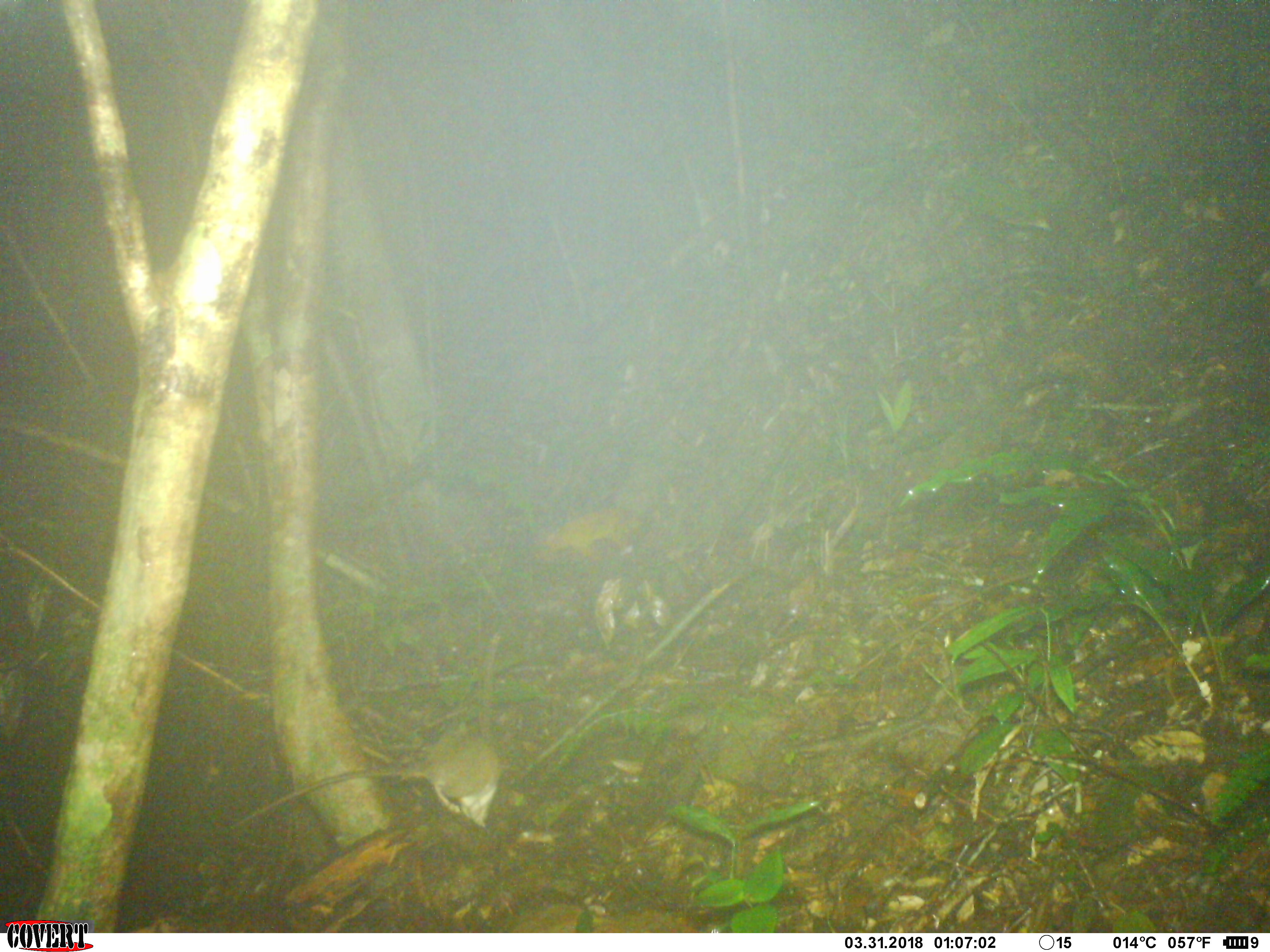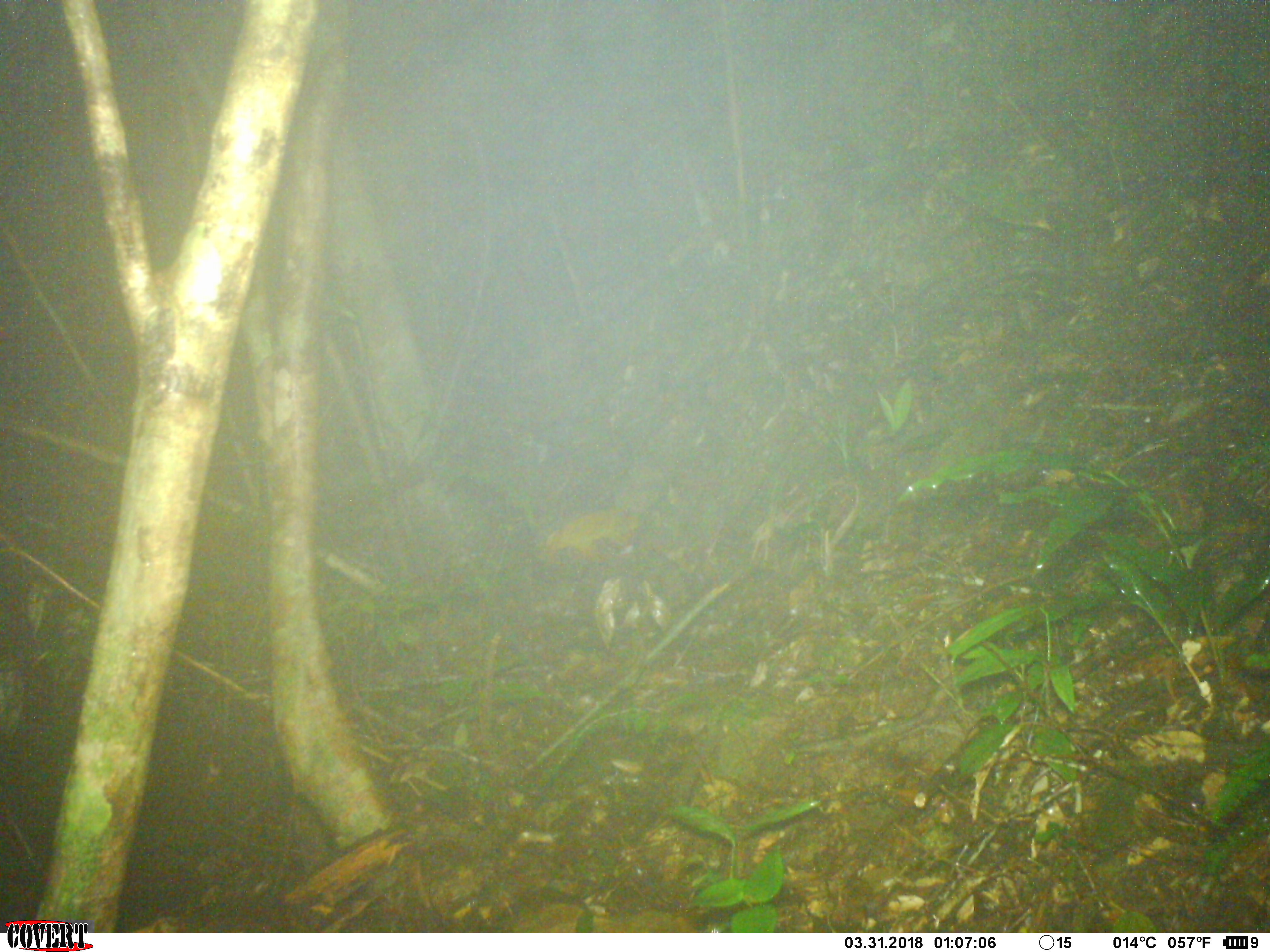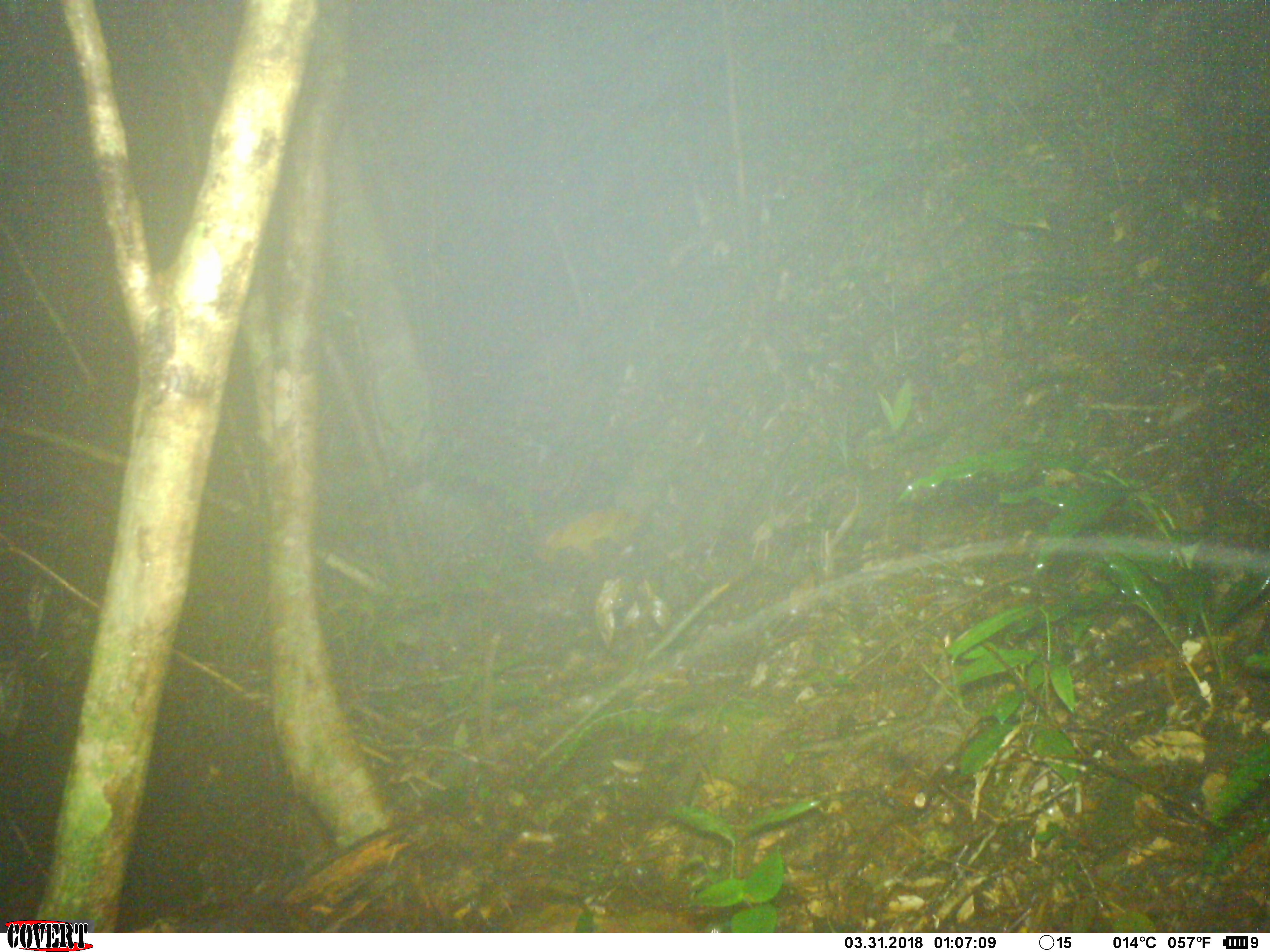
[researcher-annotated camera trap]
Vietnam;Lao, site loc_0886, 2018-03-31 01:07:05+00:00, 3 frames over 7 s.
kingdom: Animalia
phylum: Chordata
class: Mammalia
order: Rodentia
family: Muridae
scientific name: Muridae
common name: old-world mice and rats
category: unidentified murid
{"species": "unidentified murid (old-world mice and rats) (Muridae)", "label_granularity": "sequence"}